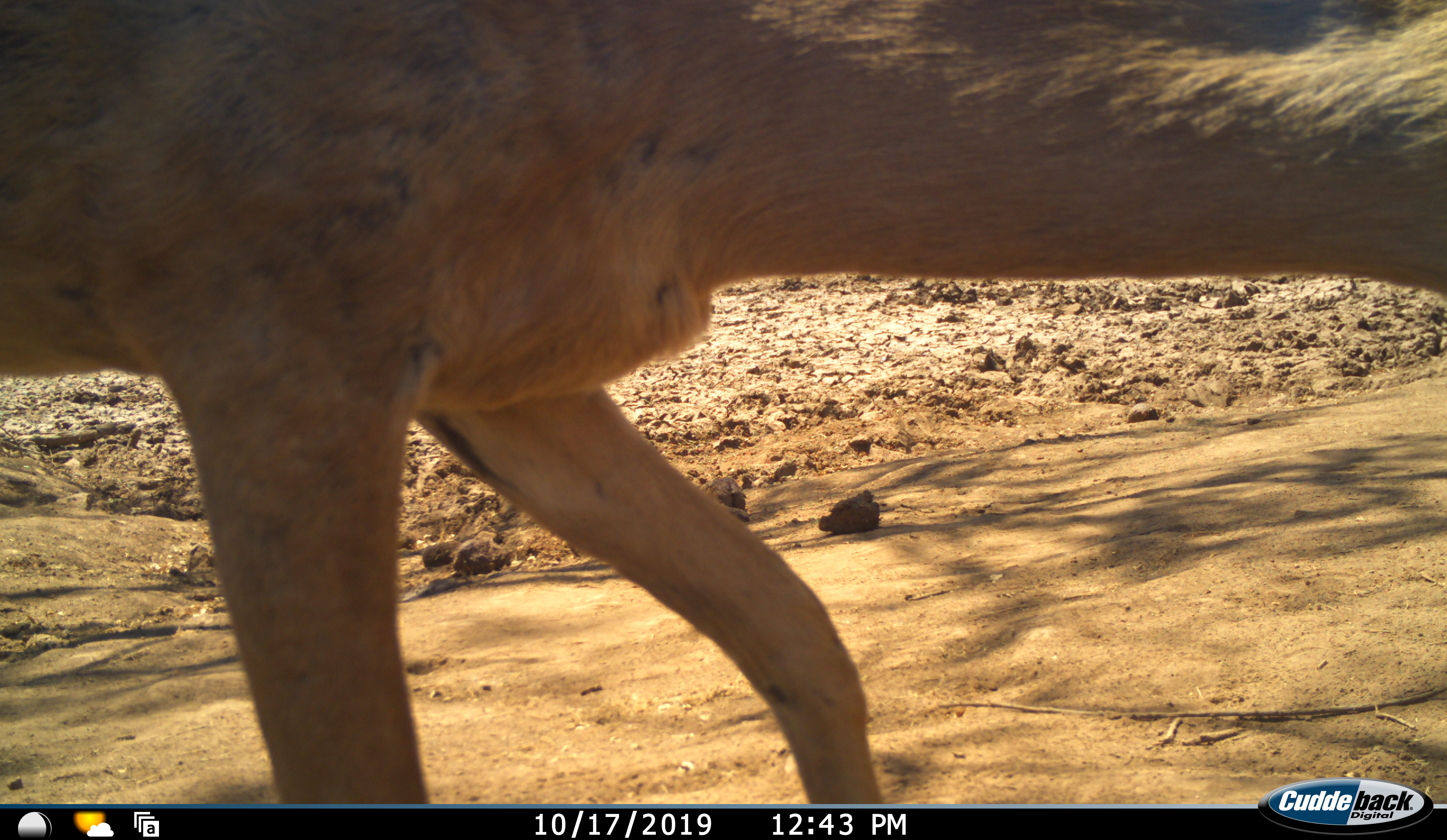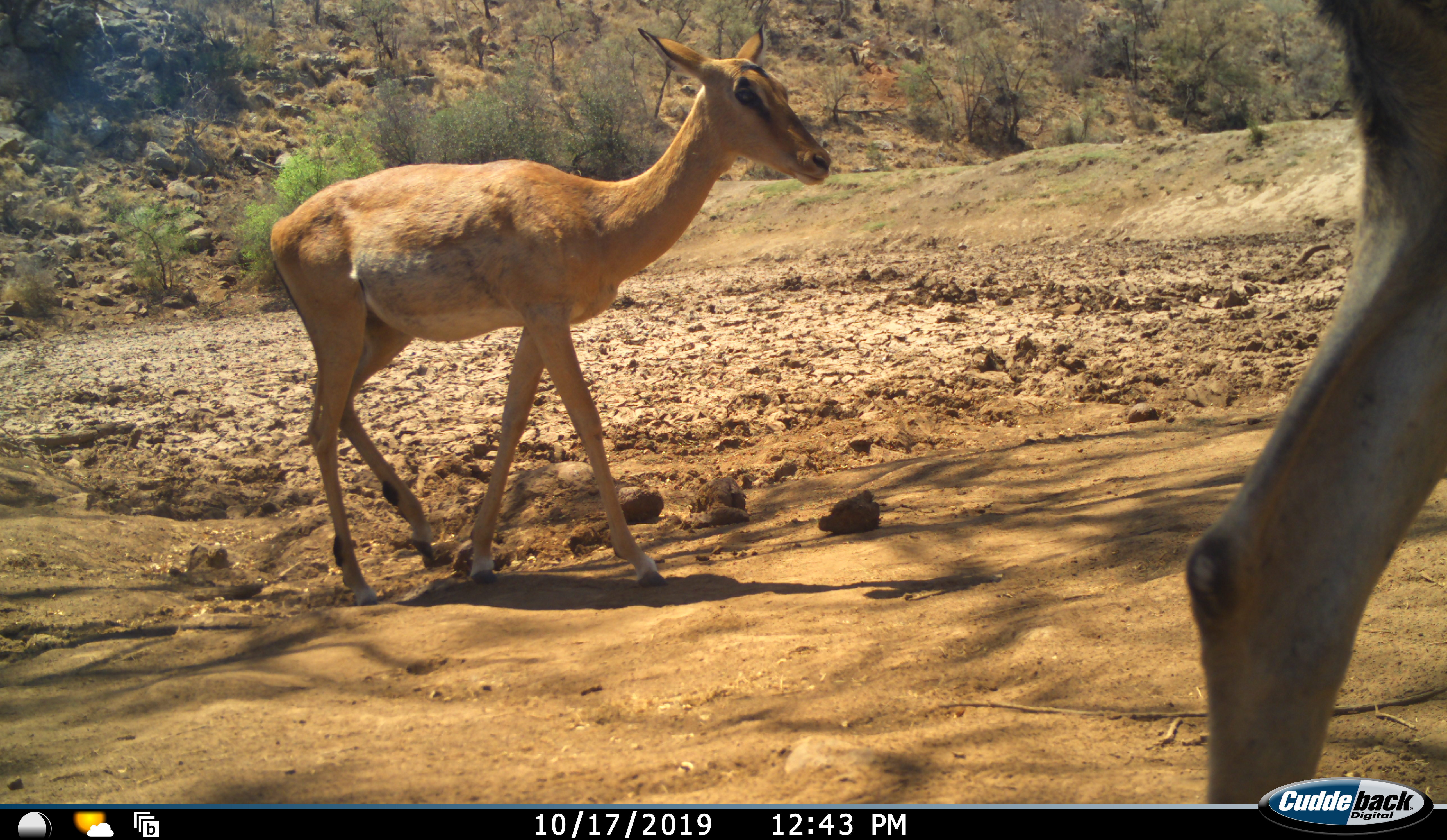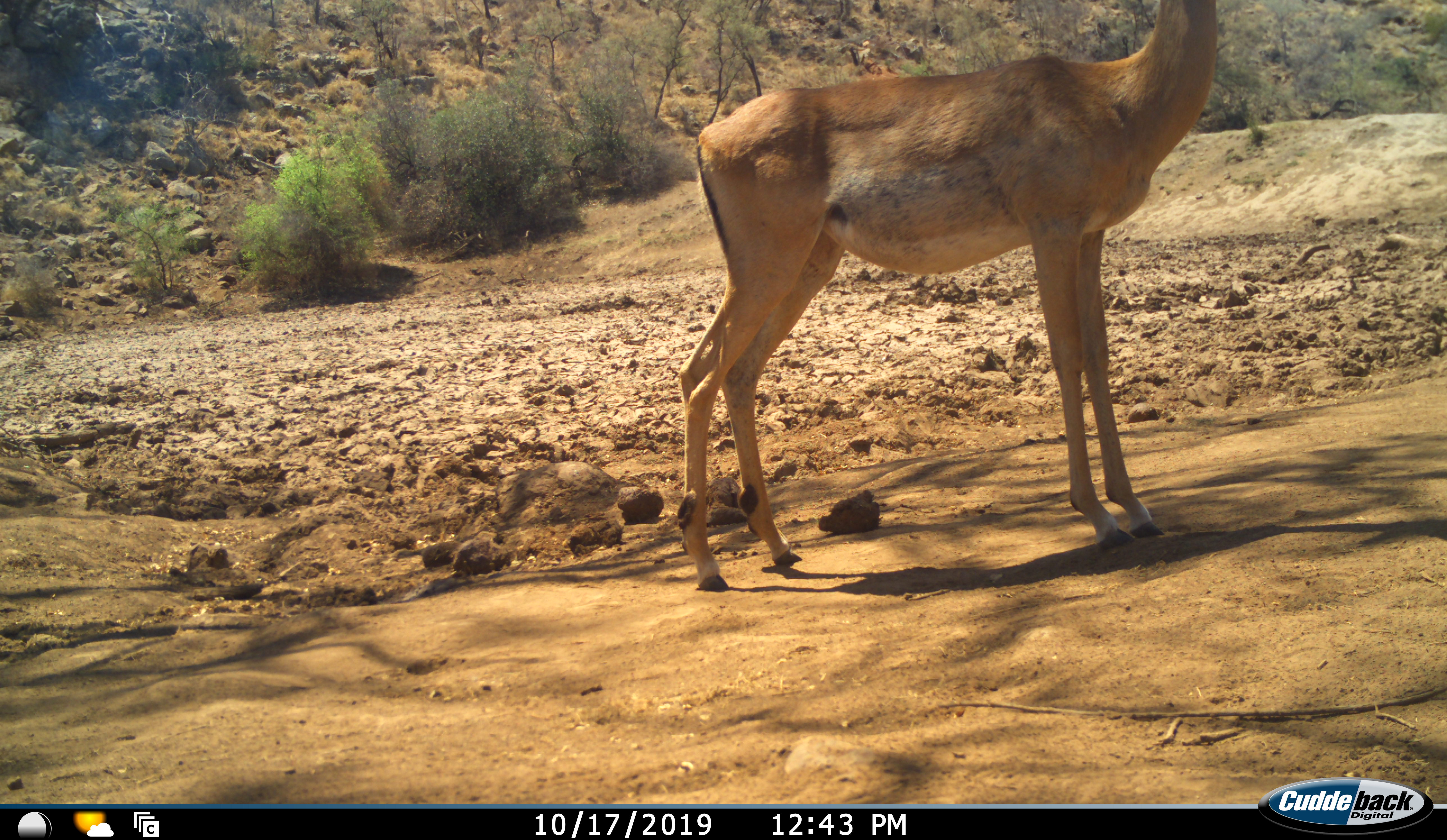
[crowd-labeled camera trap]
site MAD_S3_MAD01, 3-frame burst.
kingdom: Animalia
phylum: Chordata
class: Mammalia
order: Artiodactyla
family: Bovidae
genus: Aepyceros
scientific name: Aepyceros melampus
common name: impala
Impala (Aepyceros melampus), count 2. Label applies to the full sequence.